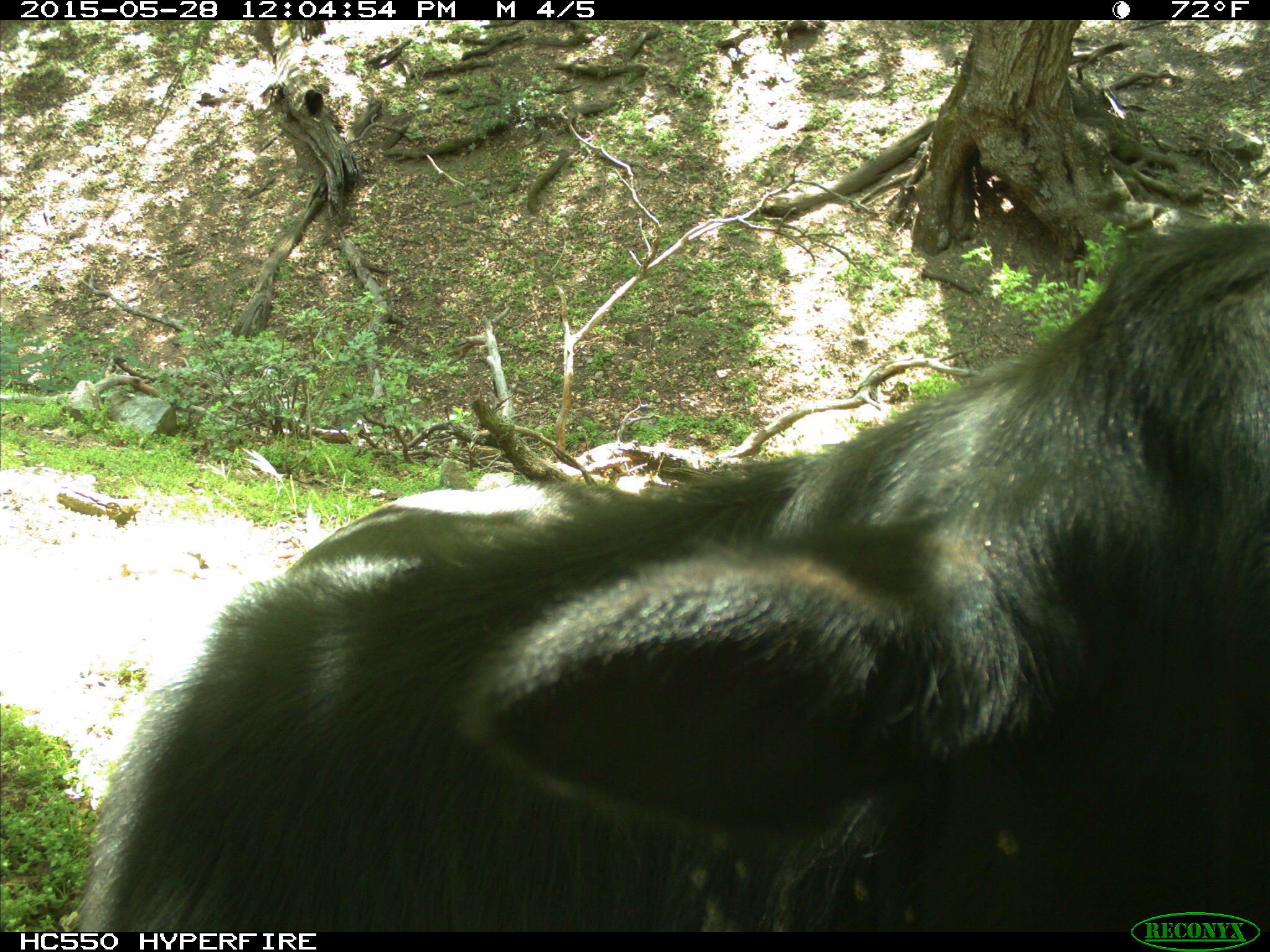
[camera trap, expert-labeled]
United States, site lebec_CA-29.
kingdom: Animalia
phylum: Chordata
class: Mammalia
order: Artiodactyla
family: Bovidae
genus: Bos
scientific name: Bos taurus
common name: domestic cow